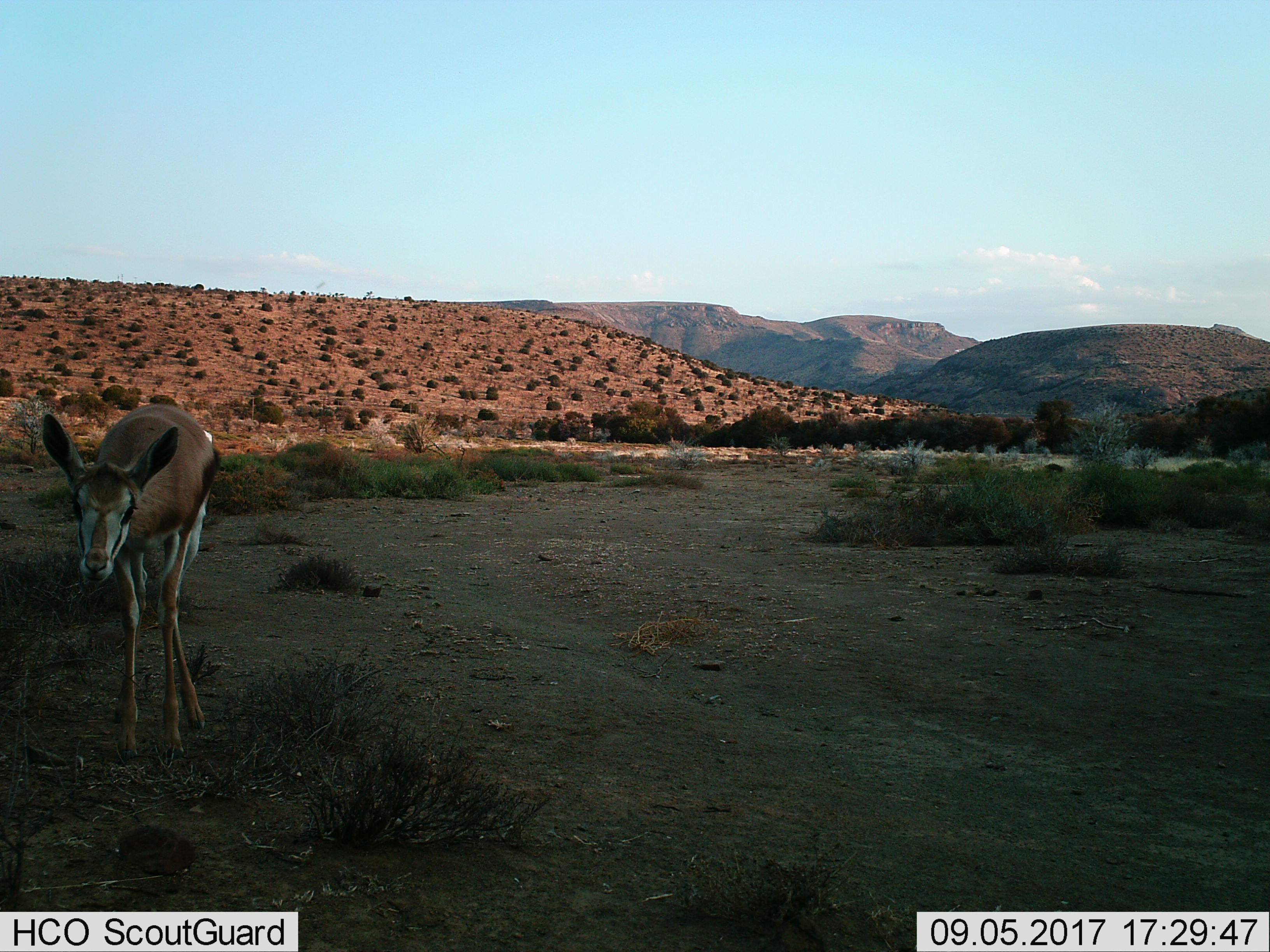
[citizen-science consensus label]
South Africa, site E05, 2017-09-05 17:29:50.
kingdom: Animalia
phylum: Chordata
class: Mammalia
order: Artiodactyla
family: Bovidae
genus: Antidorcas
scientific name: Antidorcas marsupialis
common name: springbok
Springbok (Antidorcas marsupialis), count 1. Behavior (volunteer vote fractions): standing 100%, resting 0%, moving 0%, interacting 0%. Young present (vote fraction): 38%. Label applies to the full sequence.